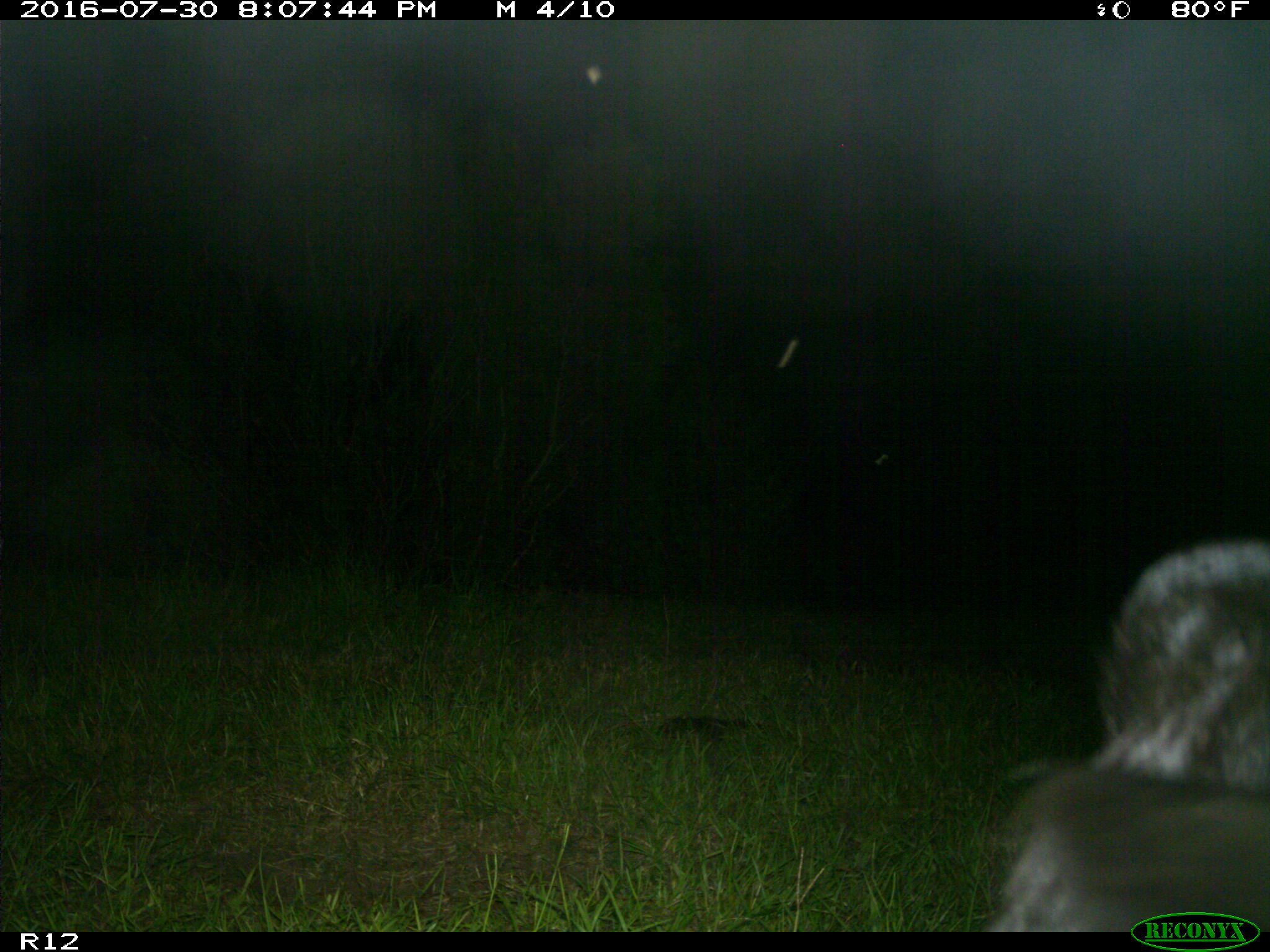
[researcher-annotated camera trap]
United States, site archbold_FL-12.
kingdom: Animalia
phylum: Chordata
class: Mammalia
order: Artiodactyla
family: Bovidae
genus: Bos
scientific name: Bos taurus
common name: domestic cow